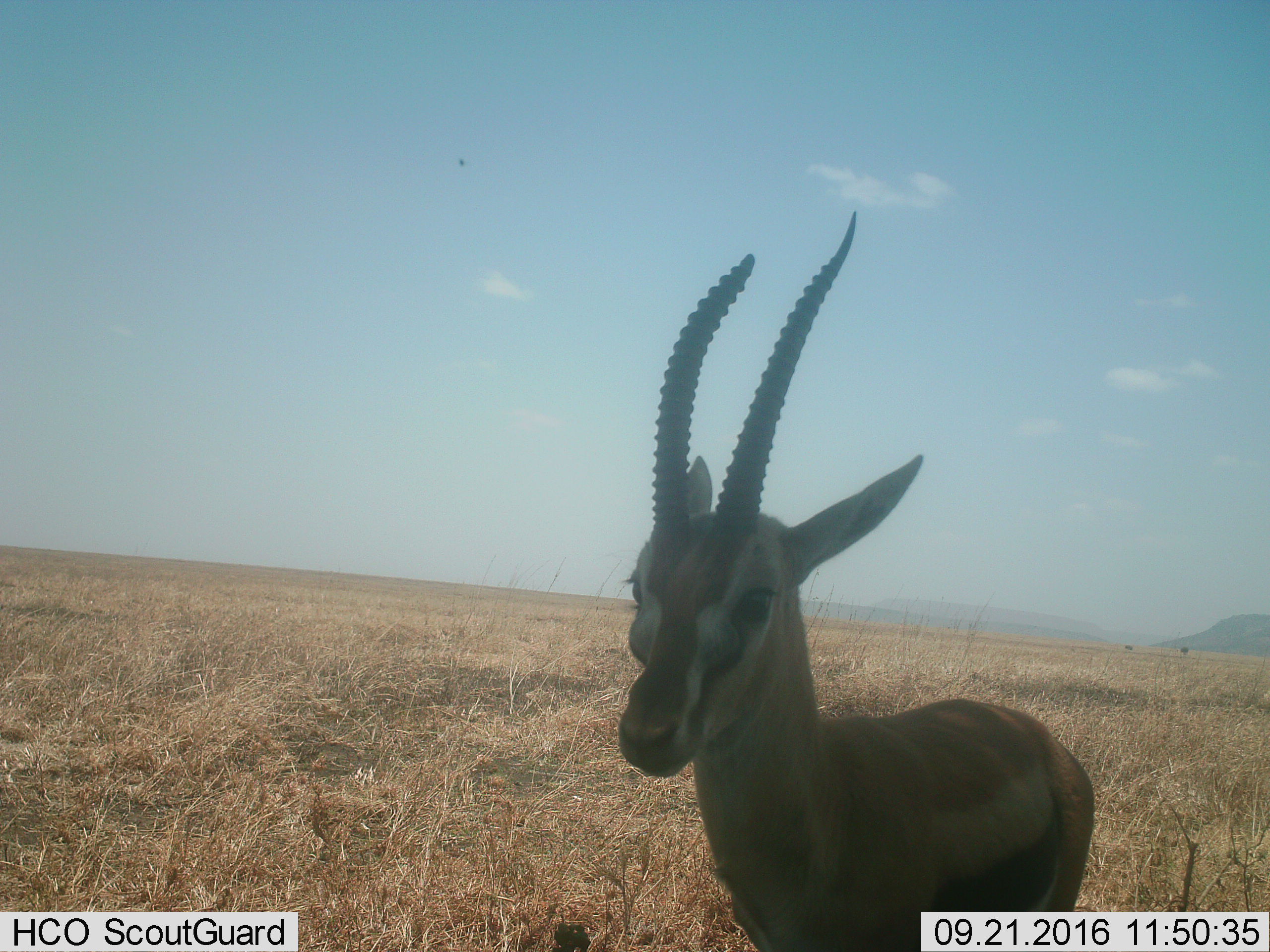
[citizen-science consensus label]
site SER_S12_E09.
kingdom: Animalia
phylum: Chordata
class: Mammalia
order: Artiodactyla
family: Bovidae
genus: Eudorcas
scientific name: Eudorcas thomsonii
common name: thomson's gazelle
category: gazellethomsons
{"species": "gazellethomsons (thomson's gazelle) (Eudorcas thomsonii)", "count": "1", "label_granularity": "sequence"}